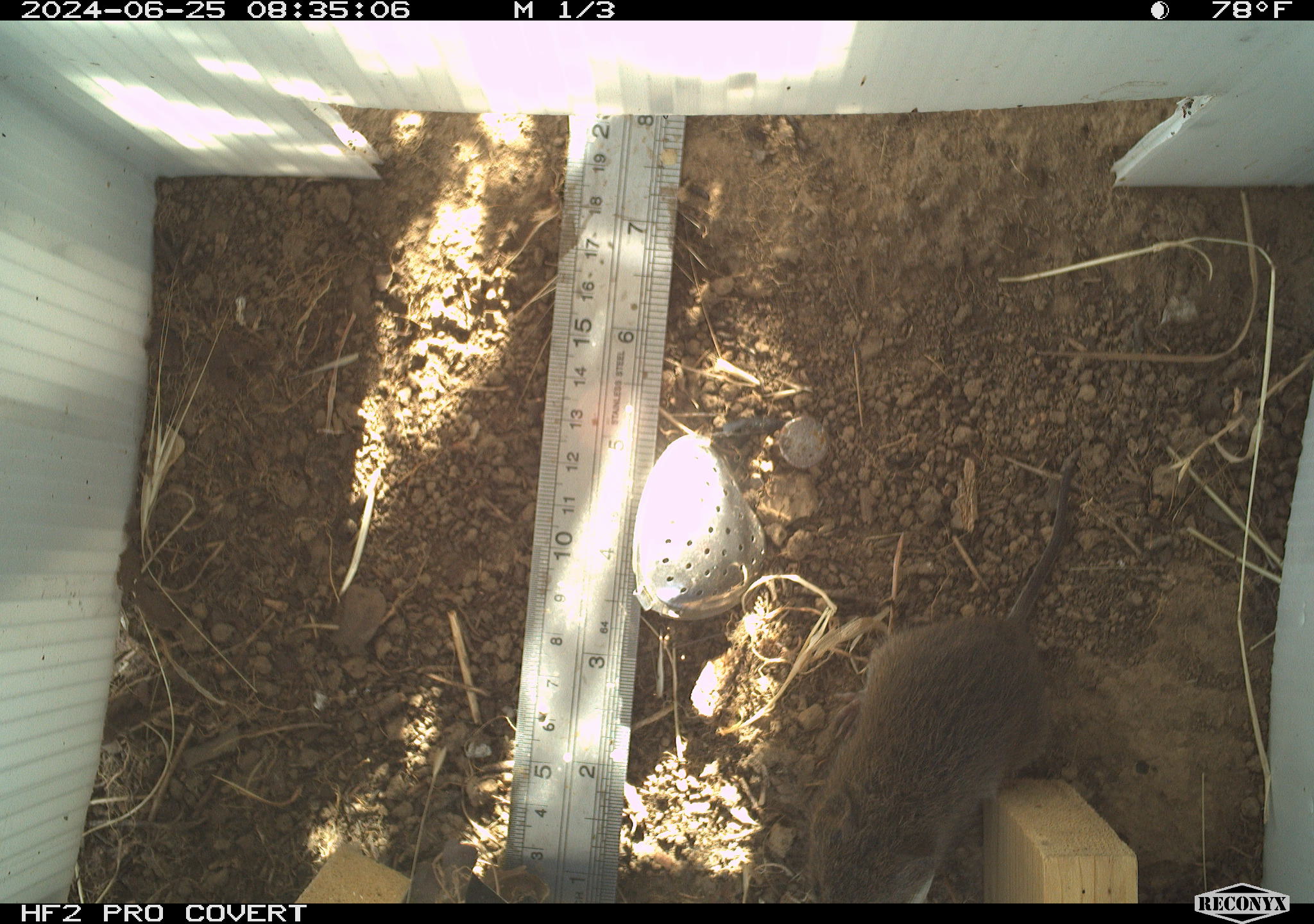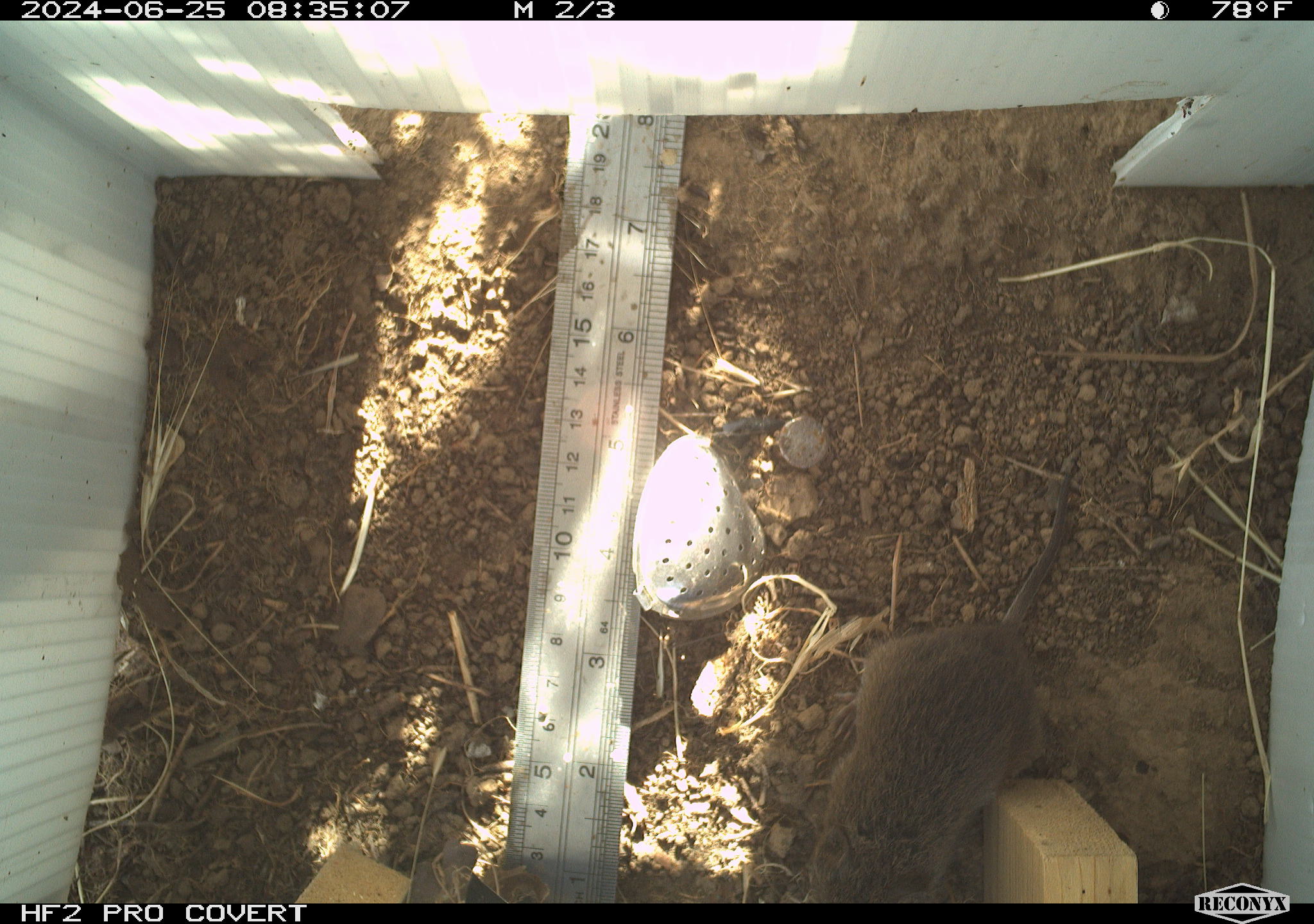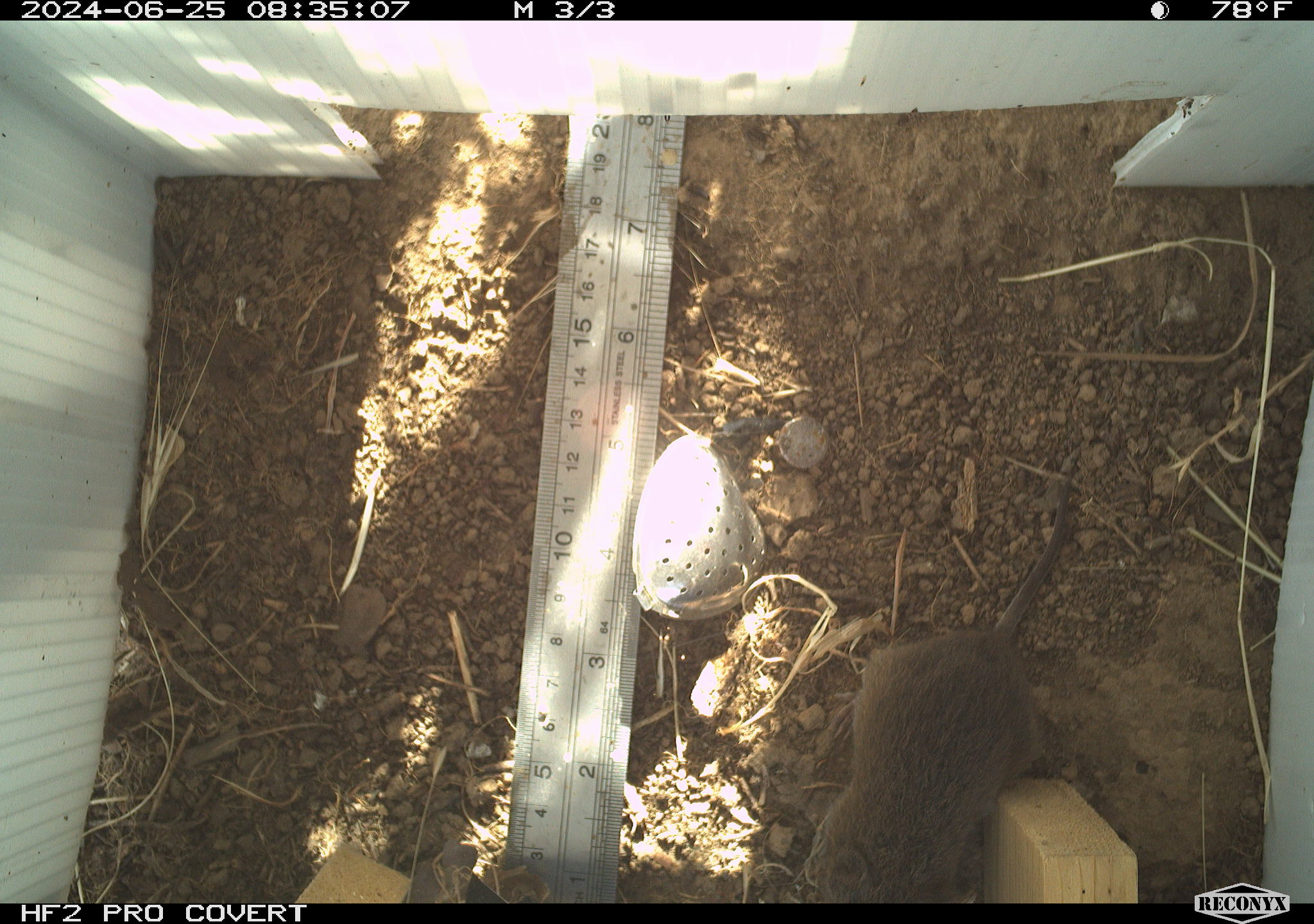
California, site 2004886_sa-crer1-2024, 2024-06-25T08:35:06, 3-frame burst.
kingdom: Animalia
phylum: Chordata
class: Mammalia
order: Rodentia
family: Cricetidae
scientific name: Arvicolinae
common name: voles, lemmings, and muskrats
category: arvicolinae subfamily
Arvicolinae subfamily (voles, lemmings, and muskrats) (Arvicolinae).